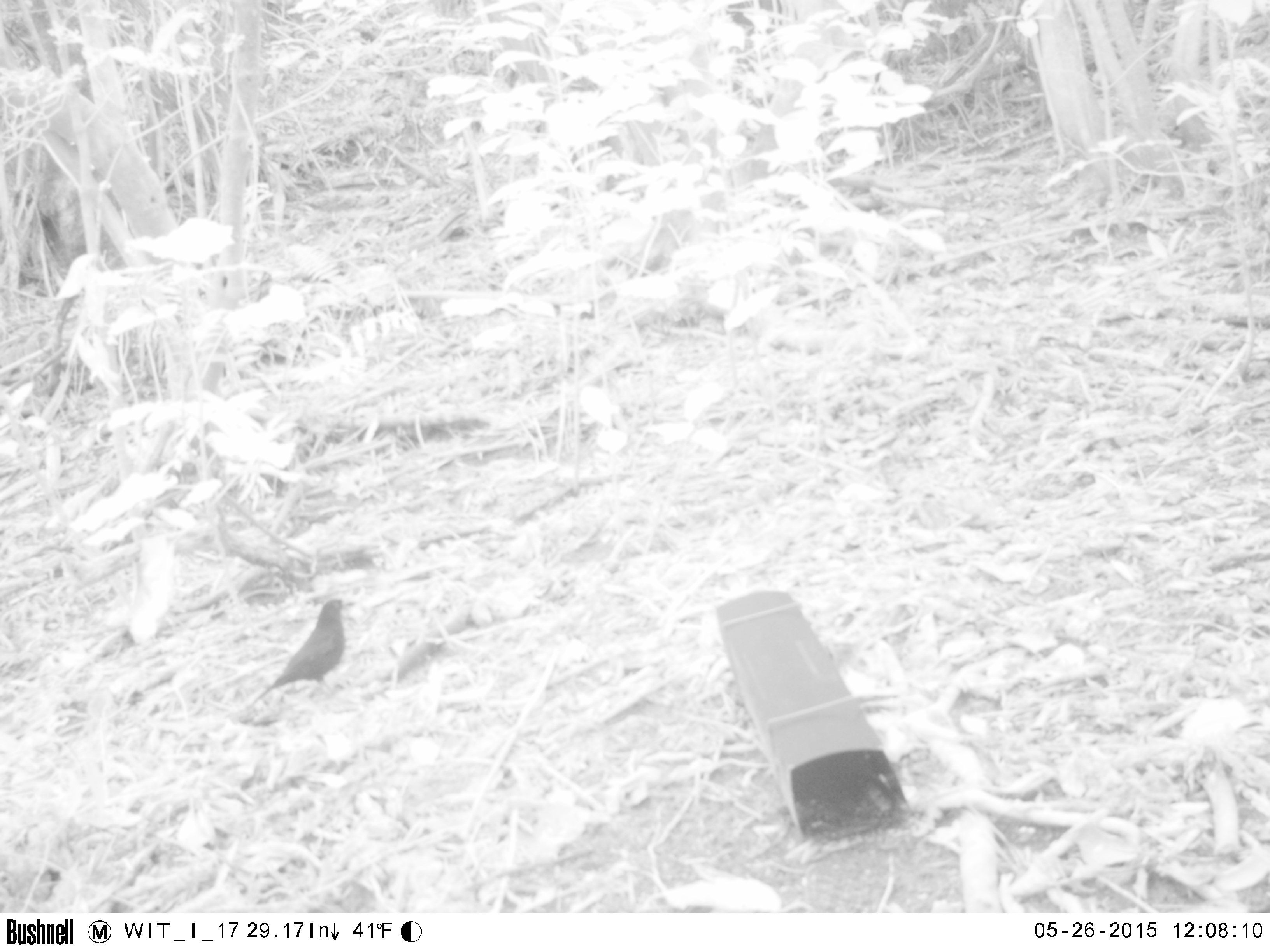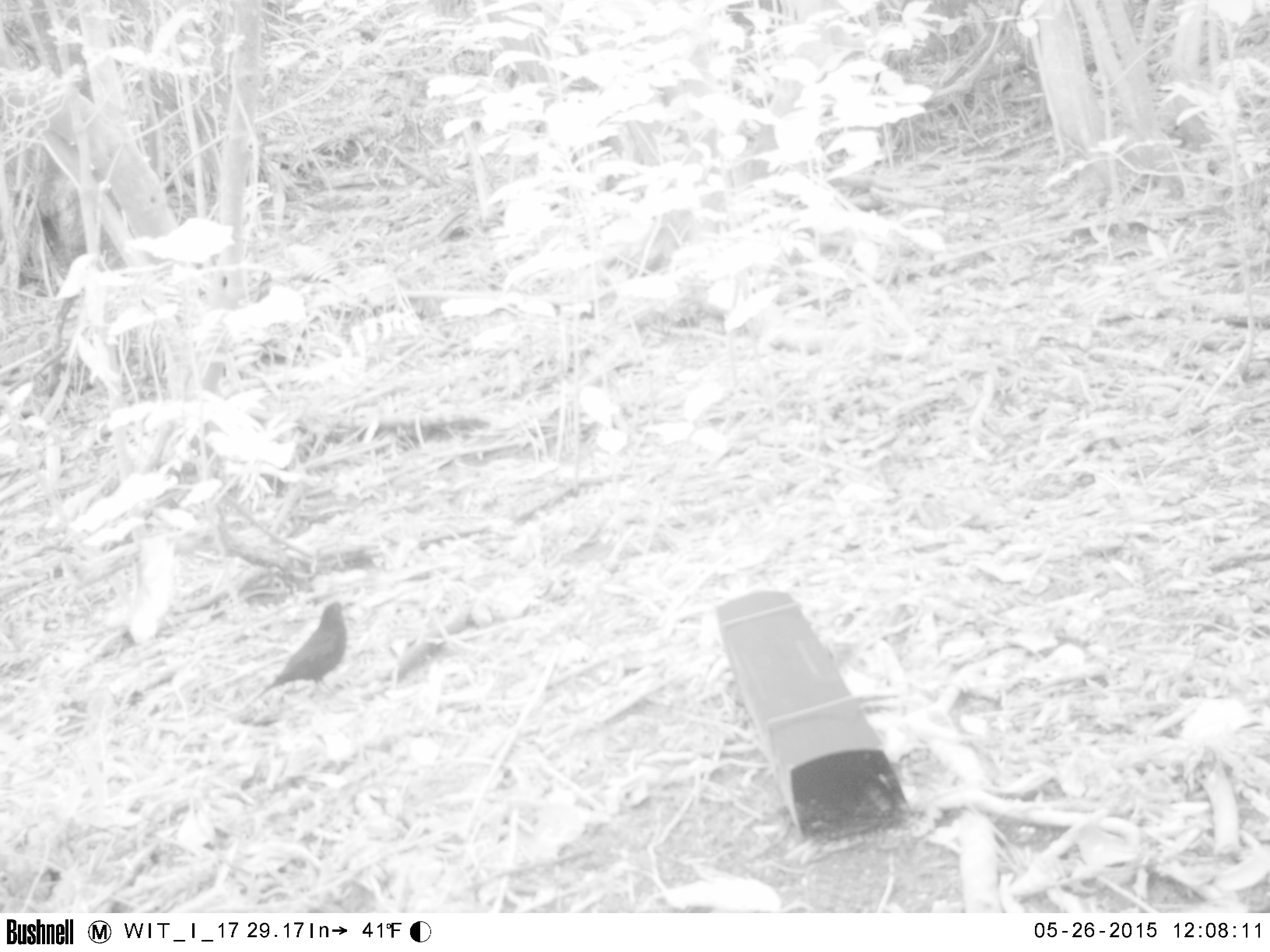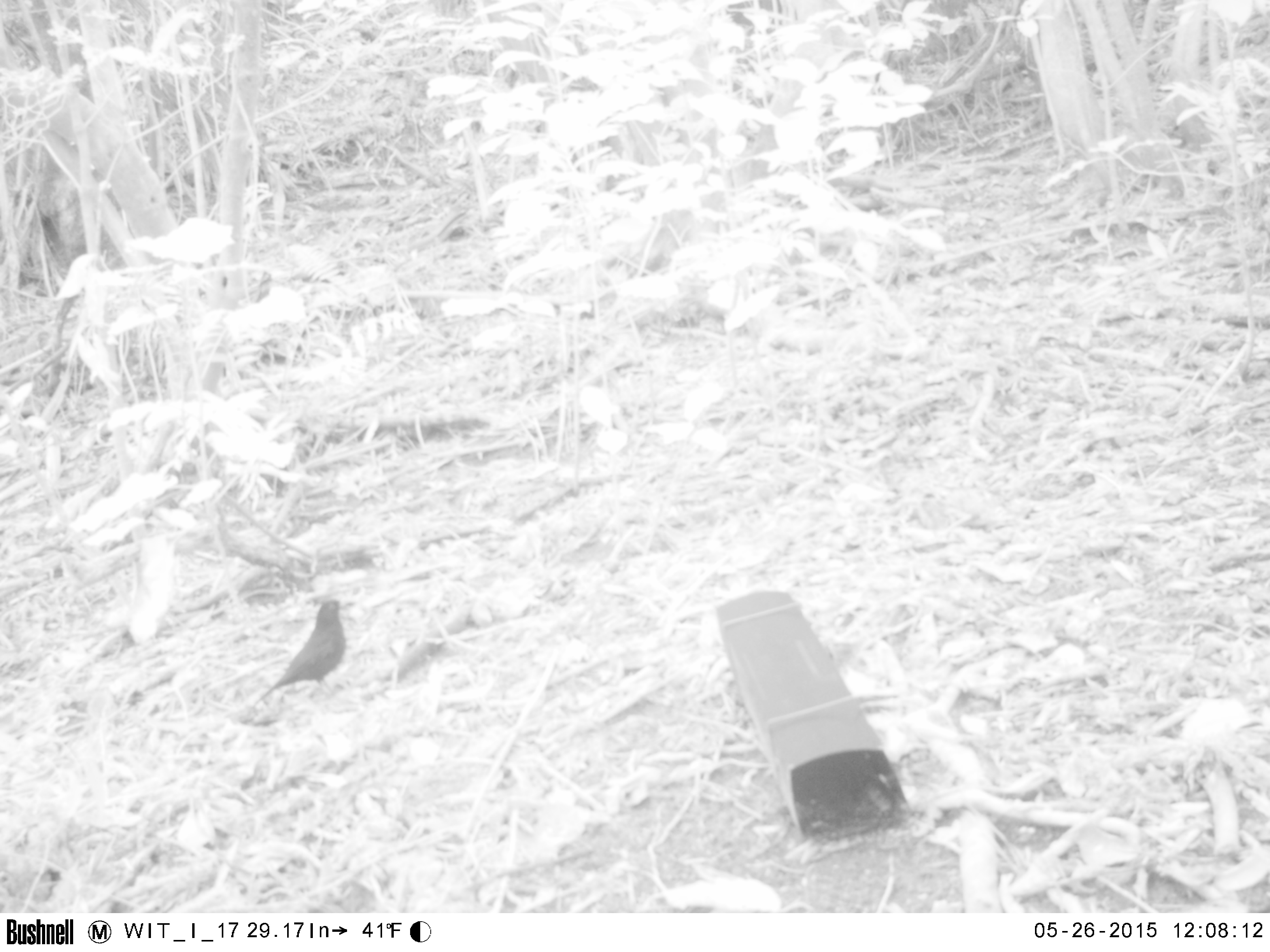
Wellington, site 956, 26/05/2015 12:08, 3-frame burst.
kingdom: Animalia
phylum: Chordata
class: Aves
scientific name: Aves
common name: bird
Bird (Aves).